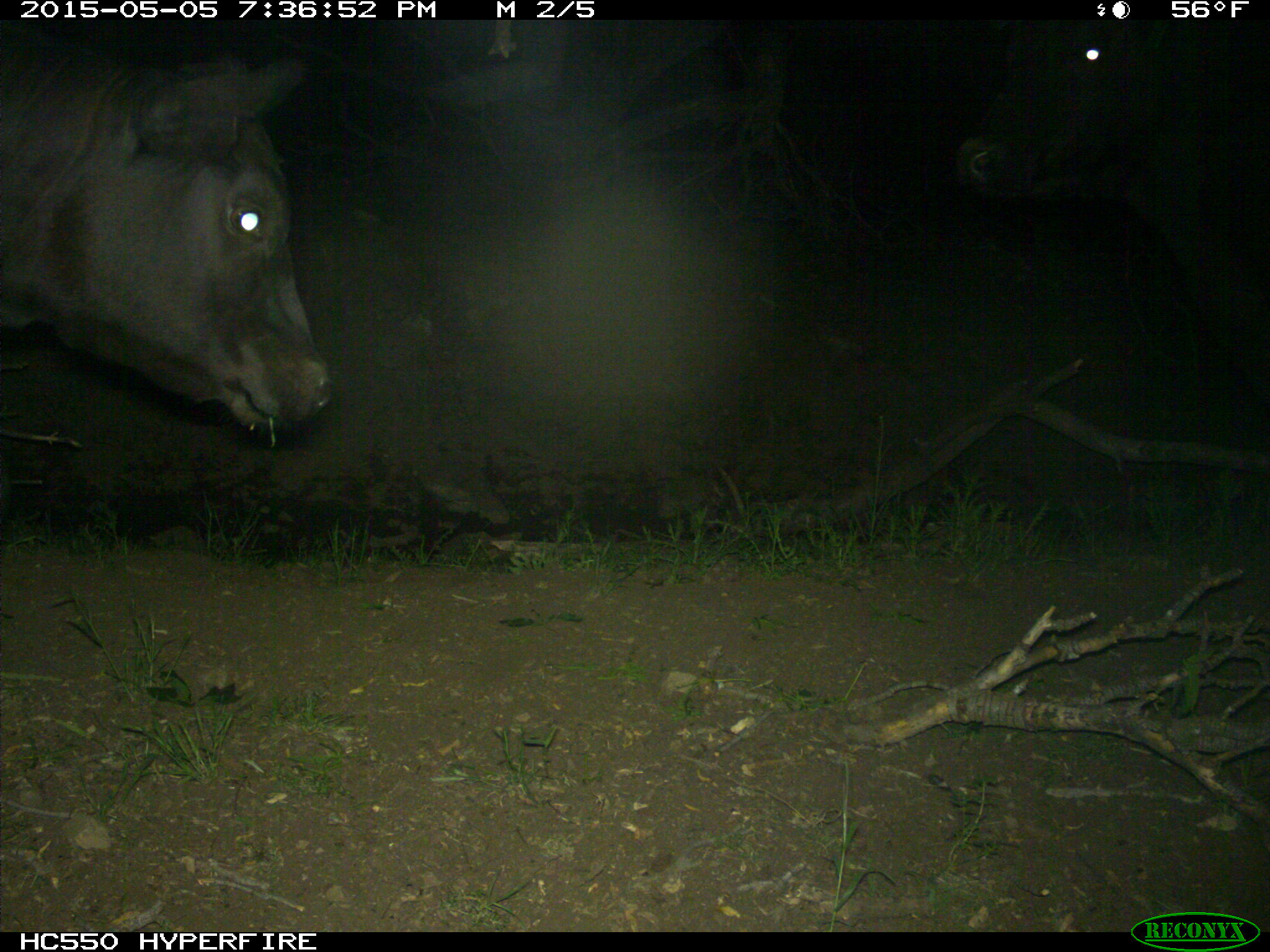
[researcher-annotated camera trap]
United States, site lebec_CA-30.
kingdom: Animalia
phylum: Chordata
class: Mammalia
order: Artiodactyla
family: Bovidae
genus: Bos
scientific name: Bos taurus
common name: domestic cow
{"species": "Bos taurus (domestic cow)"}